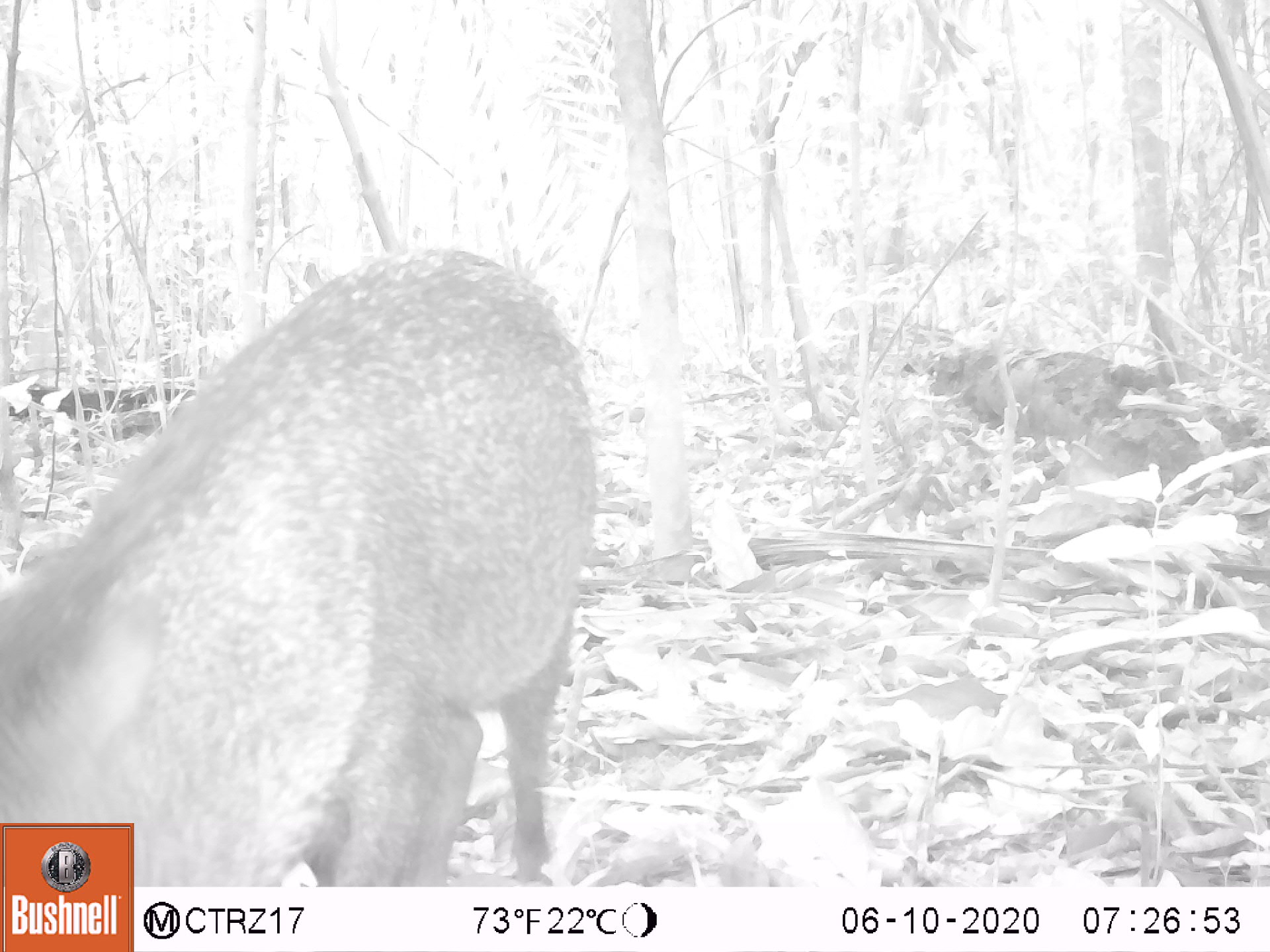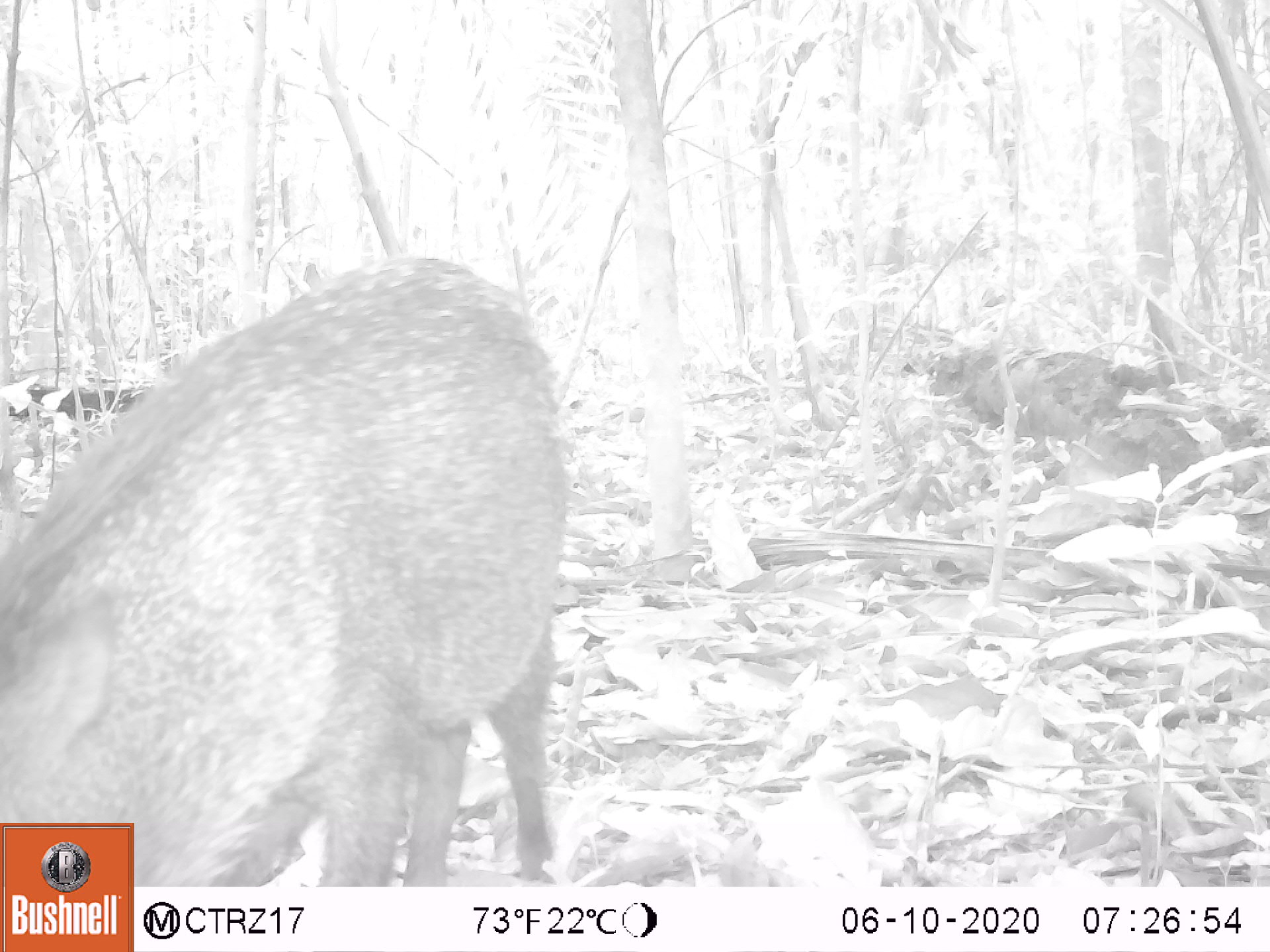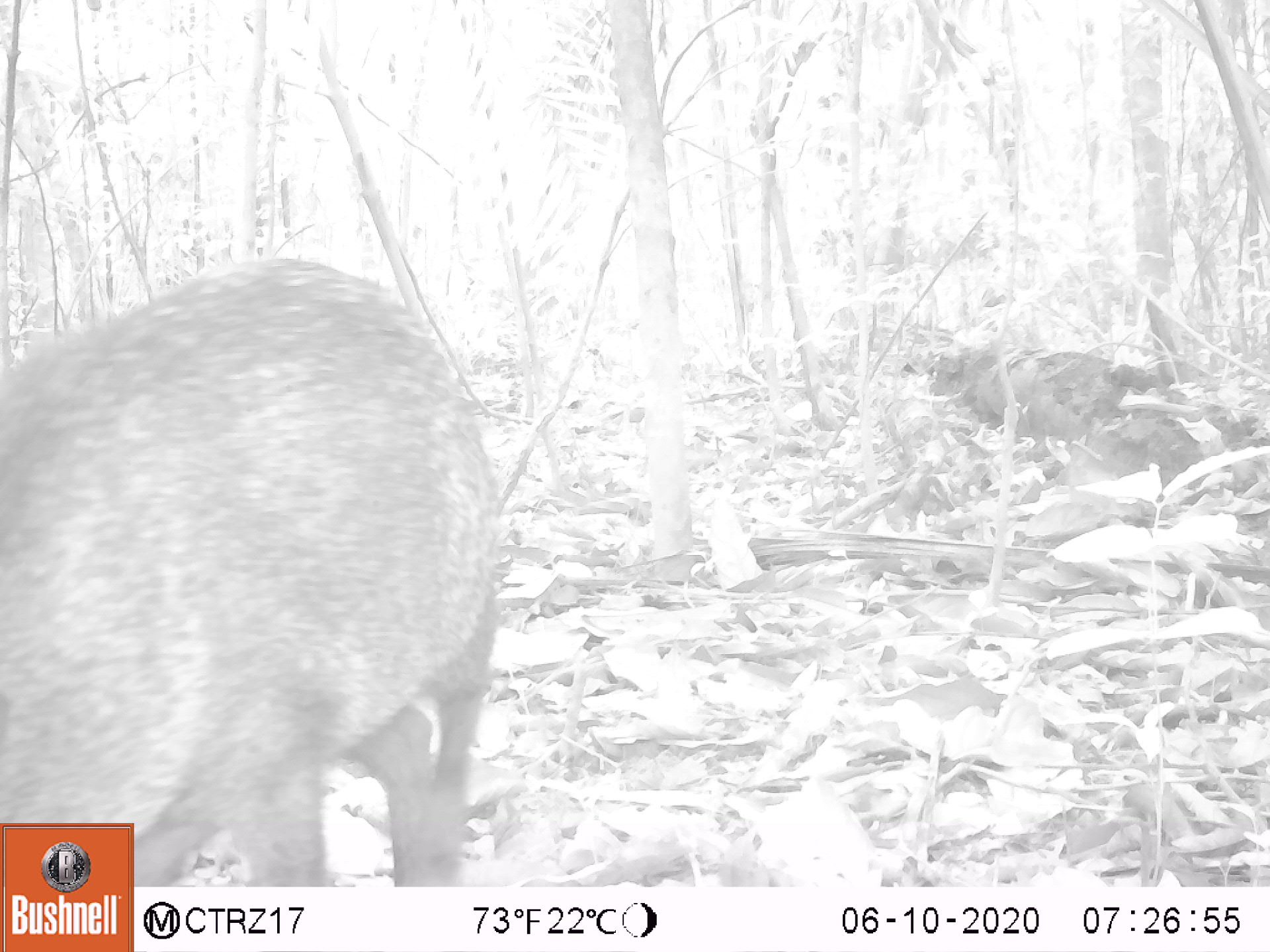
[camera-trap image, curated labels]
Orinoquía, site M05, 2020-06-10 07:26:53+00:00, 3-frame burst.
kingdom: Animalia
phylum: Chordata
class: Mammalia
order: Artiodactyla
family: Tayassuidae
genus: Pecari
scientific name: Pecari tajacu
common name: collared peccary